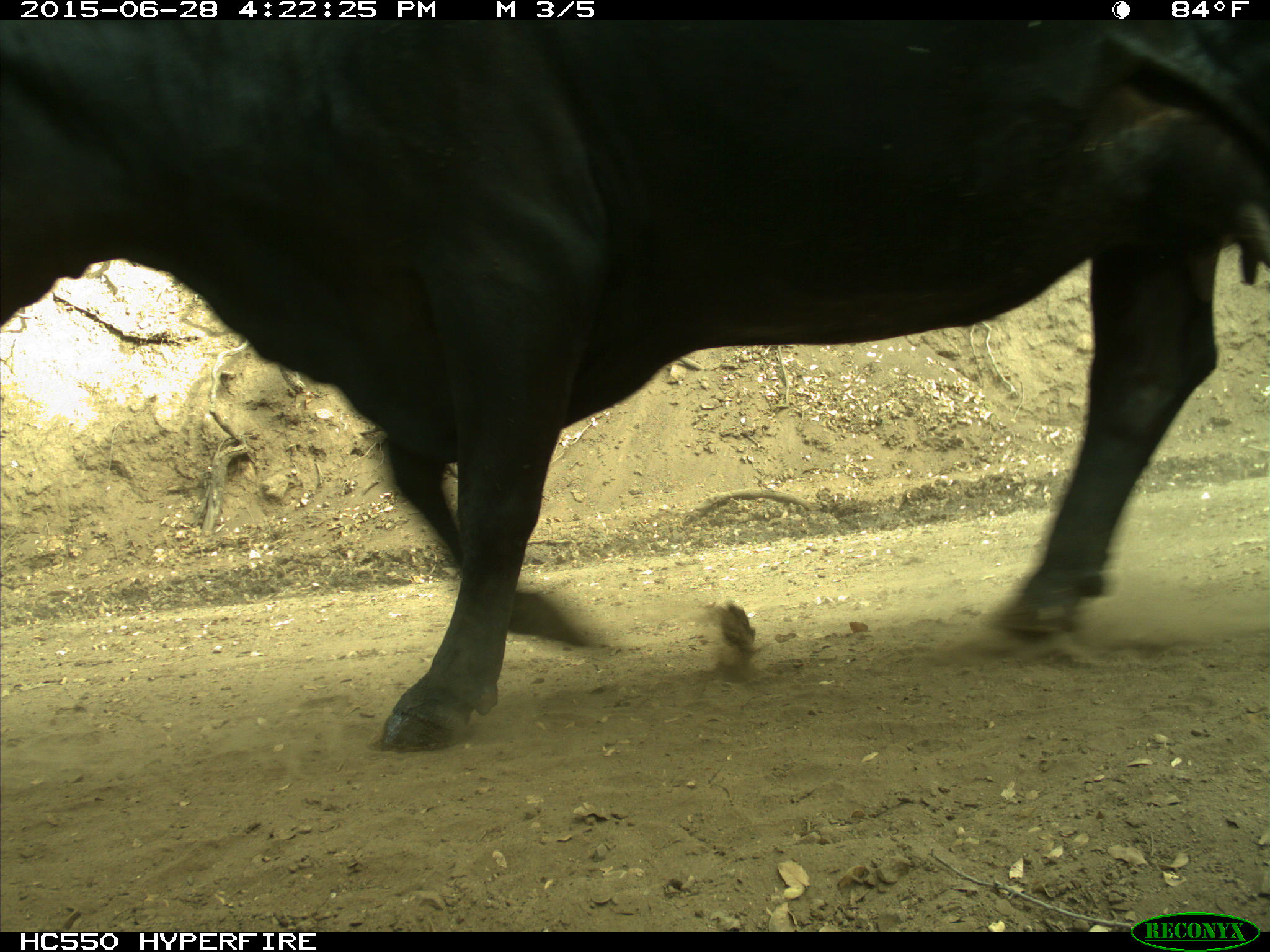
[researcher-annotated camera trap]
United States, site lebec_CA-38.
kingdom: Animalia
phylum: Chordata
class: Mammalia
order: Artiodactyla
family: Bovidae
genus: Bos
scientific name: Bos taurus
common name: domestic cow